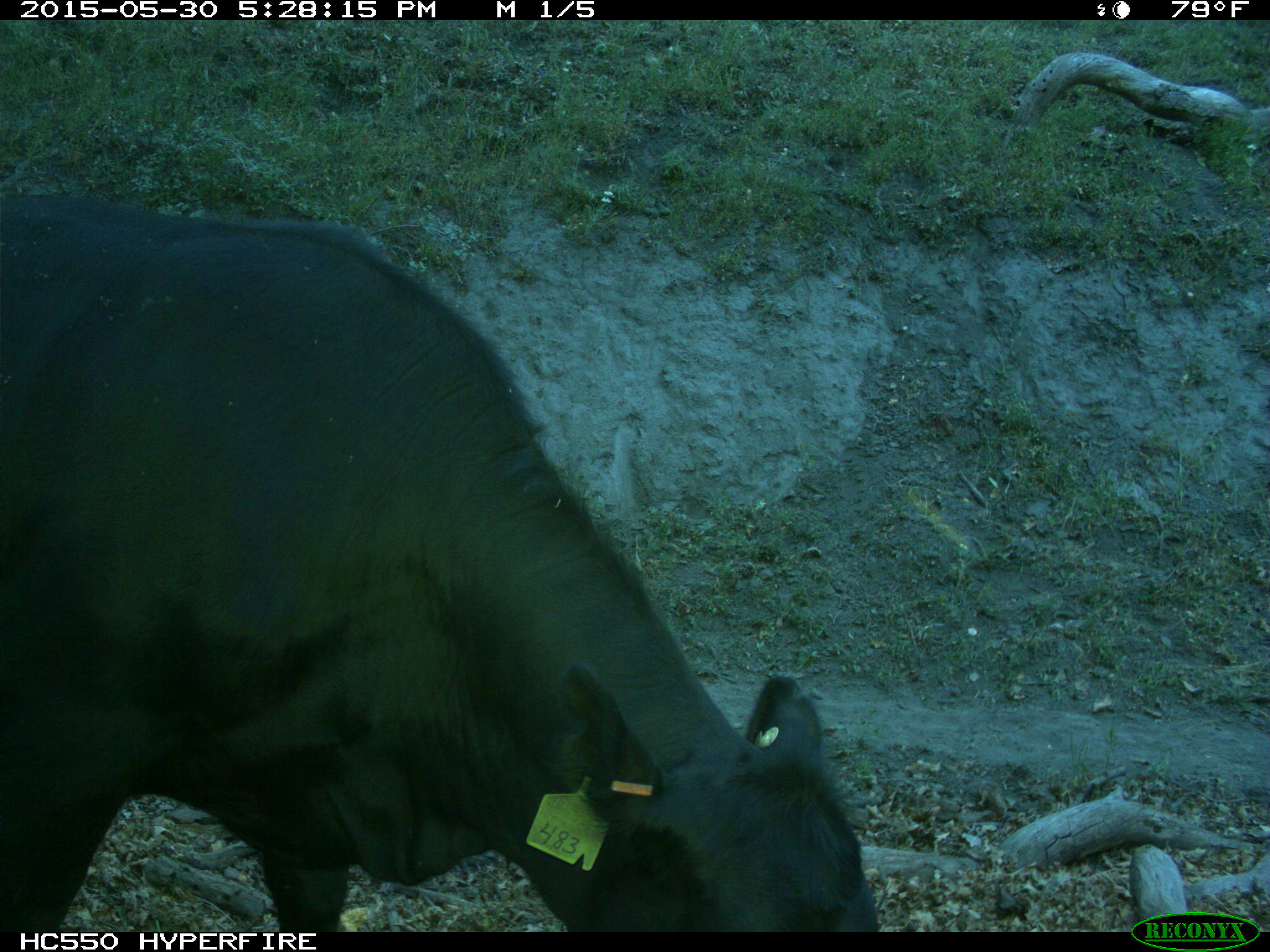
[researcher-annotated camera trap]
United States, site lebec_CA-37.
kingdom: Animalia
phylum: Chordata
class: Mammalia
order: Artiodactyla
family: Bovidae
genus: Bos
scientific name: Bos taurus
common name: domestic cow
Bos taurus (domestic cow).